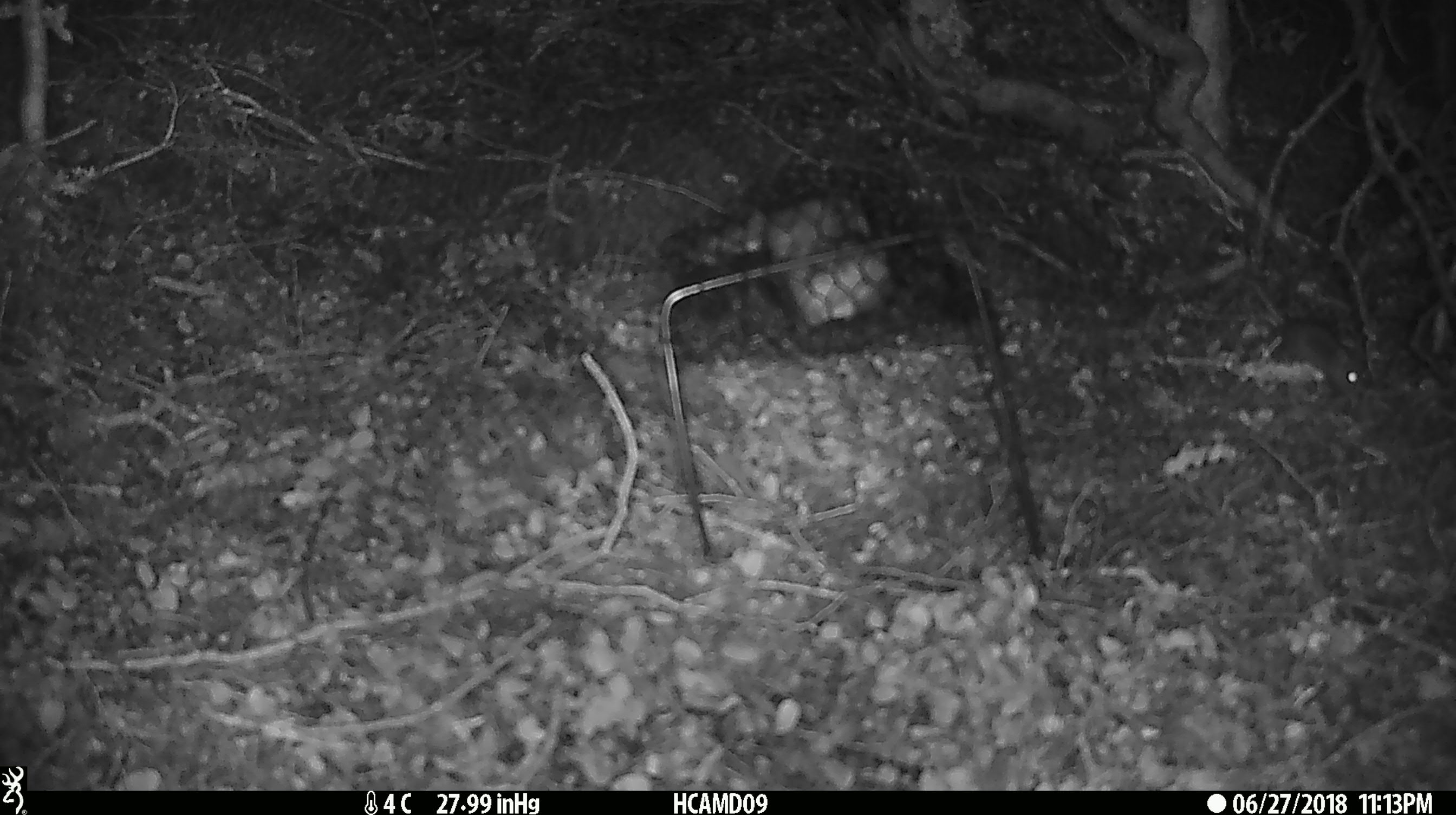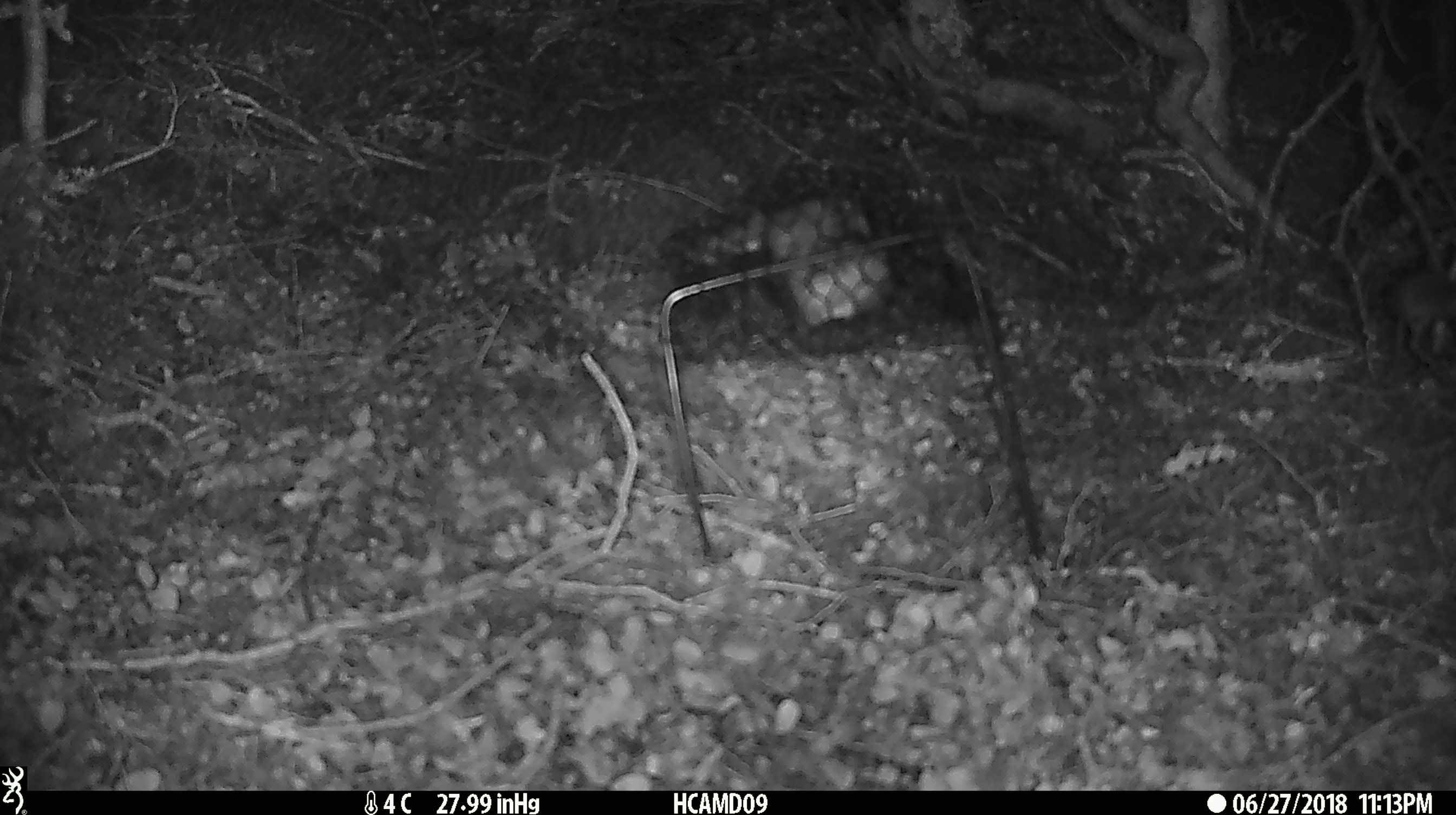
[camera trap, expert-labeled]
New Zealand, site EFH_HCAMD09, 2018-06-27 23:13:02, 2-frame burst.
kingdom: Animalia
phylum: Chordata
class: Mammalia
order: Rodentia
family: Muridae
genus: Mus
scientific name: Mus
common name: mouse